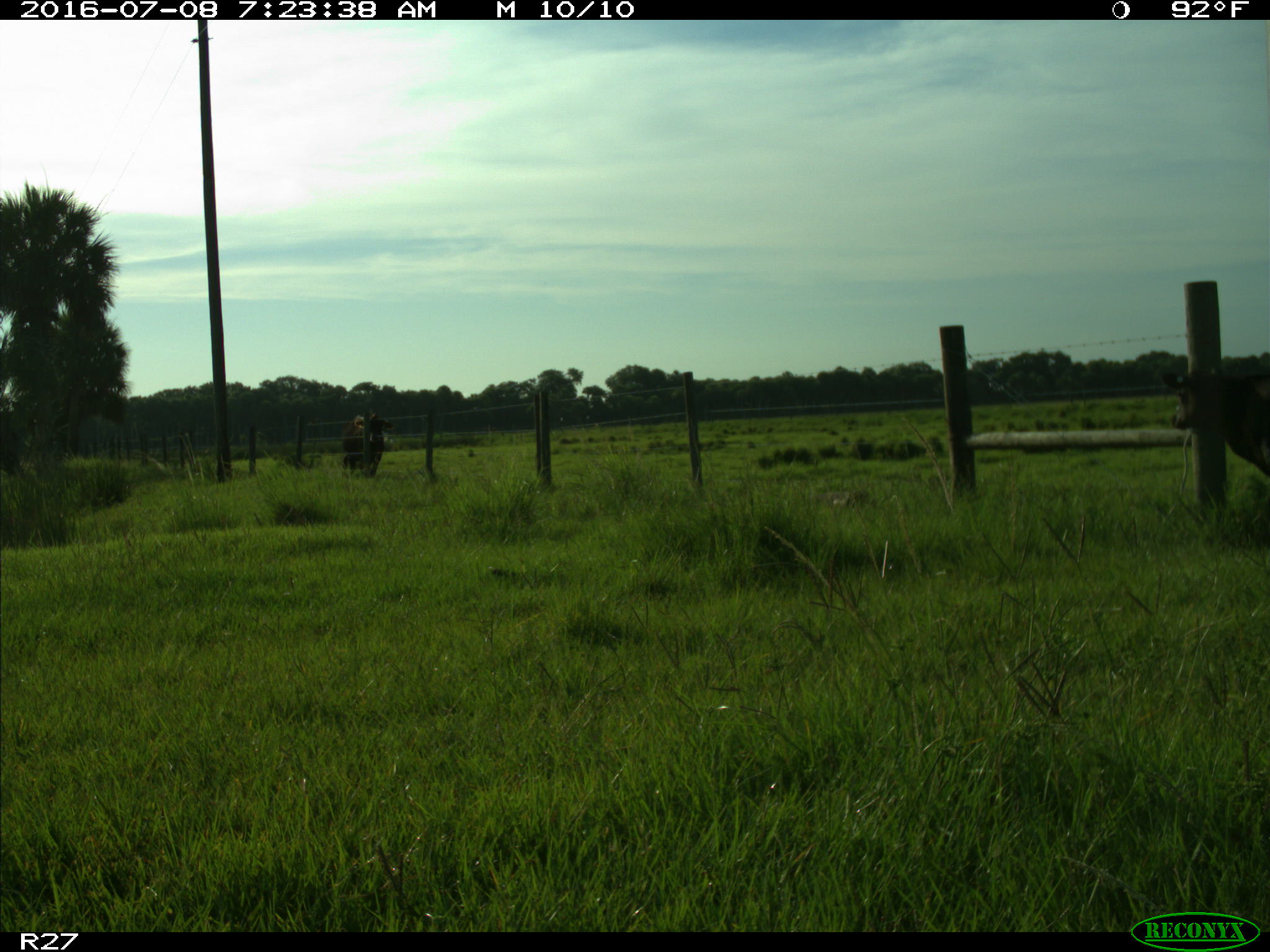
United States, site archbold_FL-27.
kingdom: Animalia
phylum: Chordata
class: Mammalia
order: Artiodactyla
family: Bovidae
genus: Bos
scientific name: Bos taurus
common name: domestic cow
Bos taurus (domestic cow).